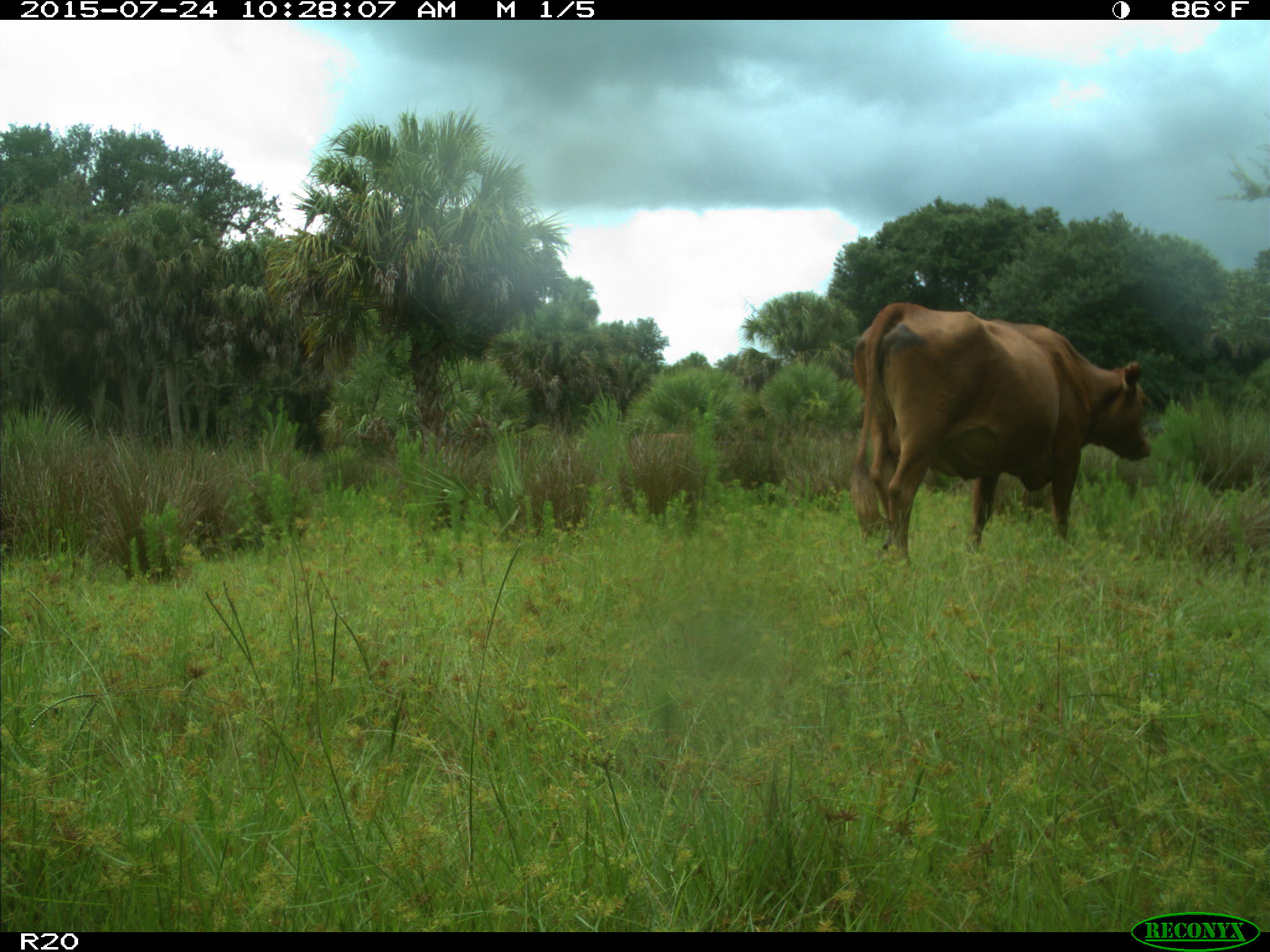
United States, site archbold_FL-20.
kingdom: Animalia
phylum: Chordata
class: Mammalia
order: Artiodactyla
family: Bovidae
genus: Bos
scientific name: Bos taurus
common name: domestic cow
Bos taurus (domestic cow).